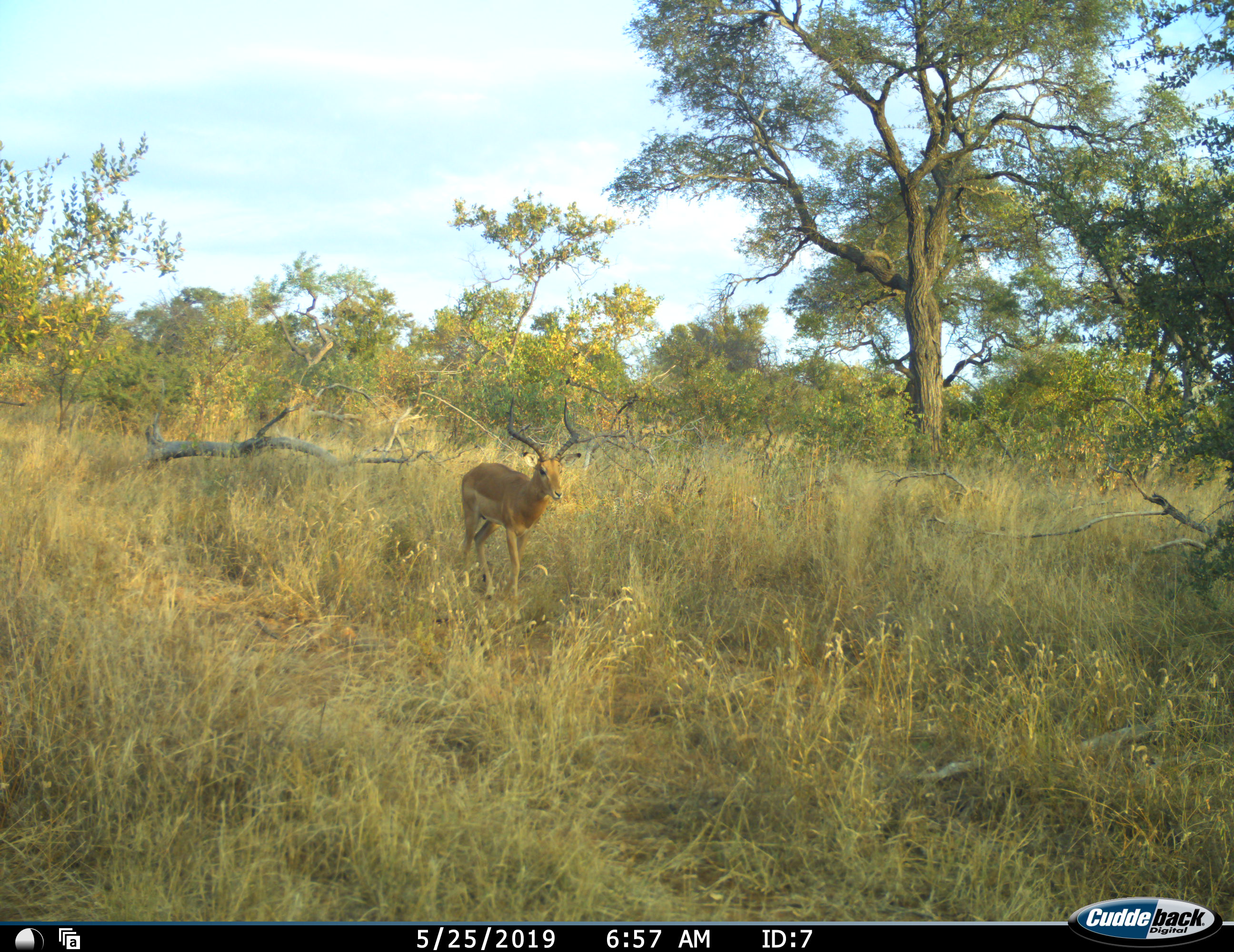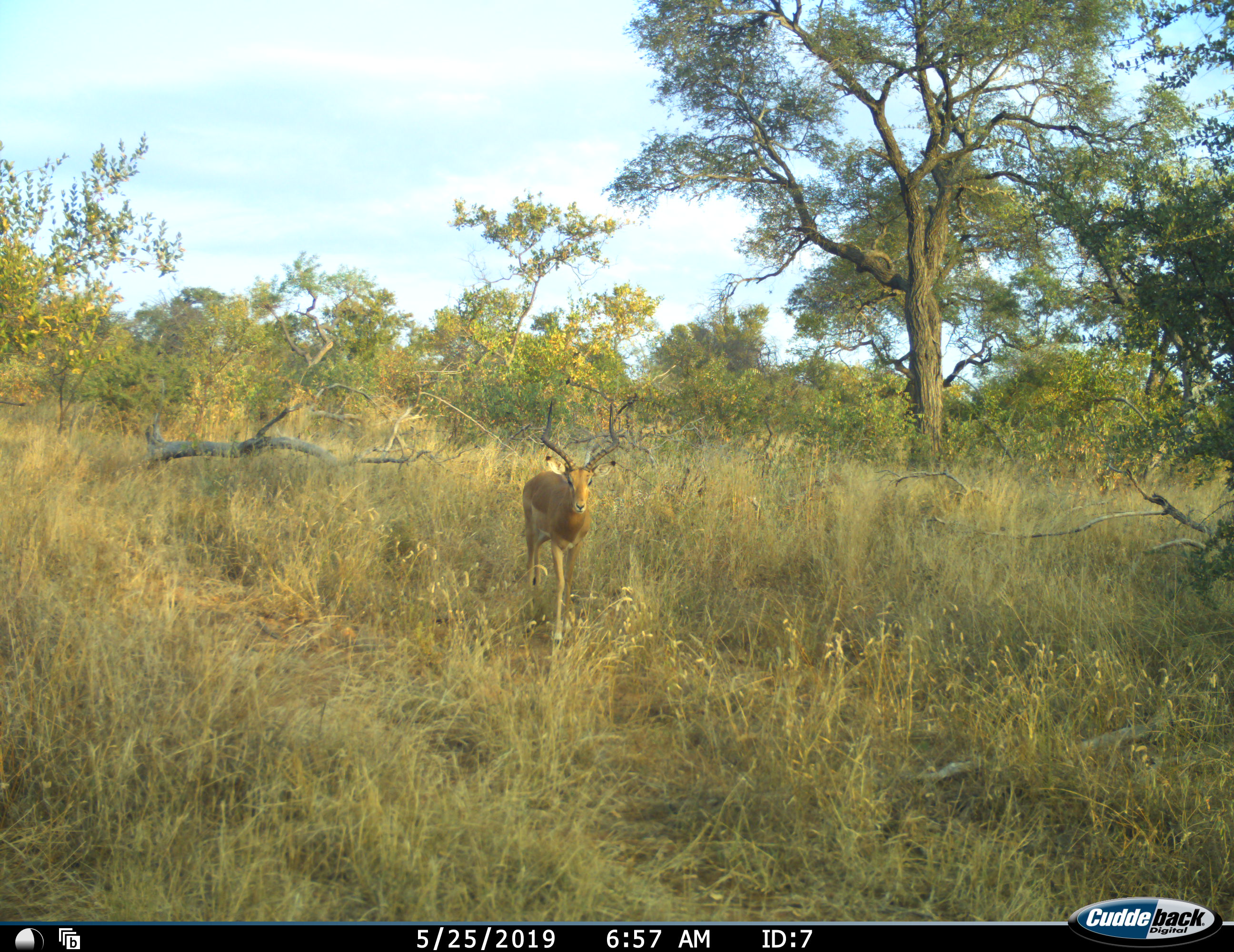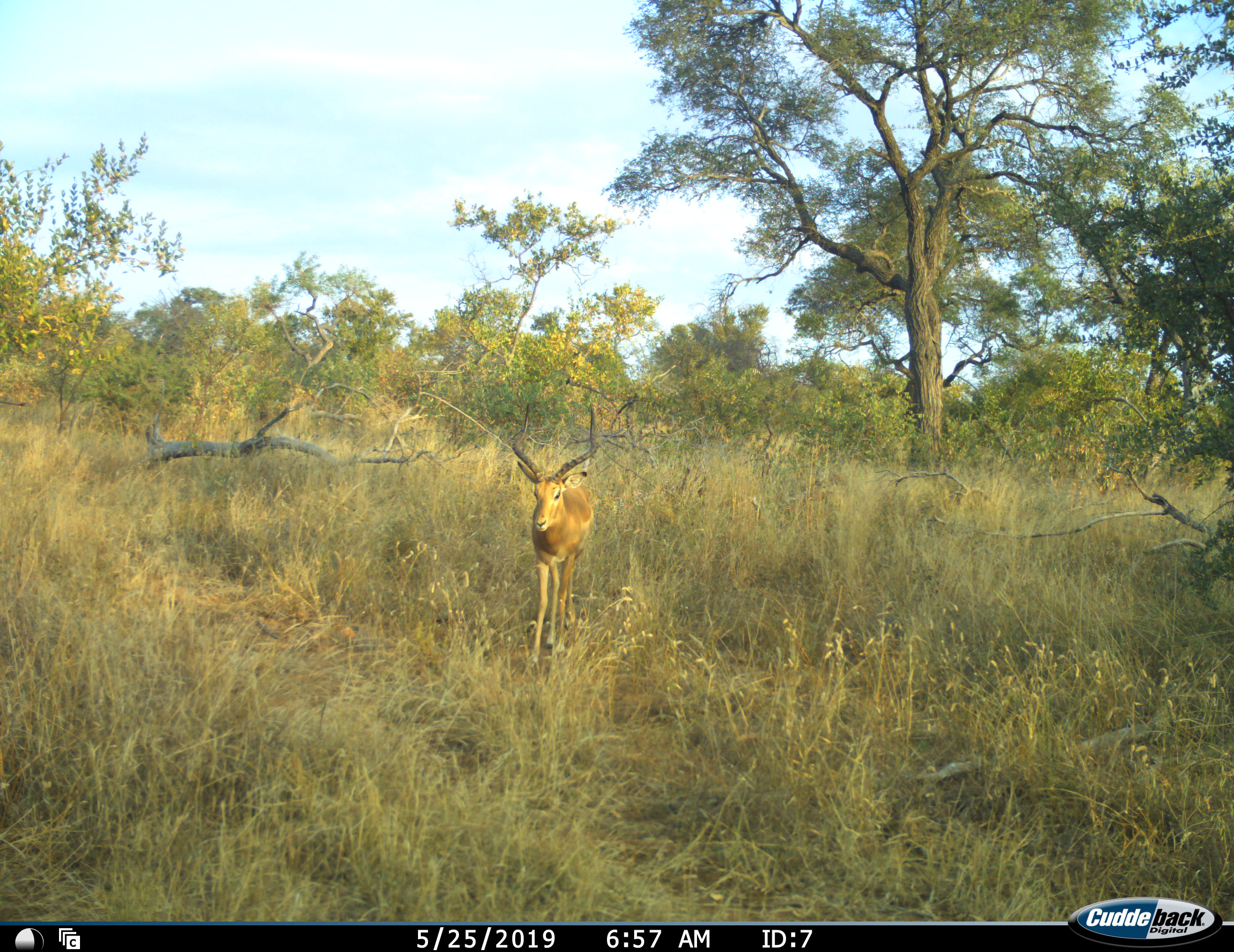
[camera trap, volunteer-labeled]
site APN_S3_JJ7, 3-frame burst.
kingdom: Animalia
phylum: Chordata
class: Mammalia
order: Artiodactyla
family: Bovidae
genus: Aepyceros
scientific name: Aepyceros melampus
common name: impala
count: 1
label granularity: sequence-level